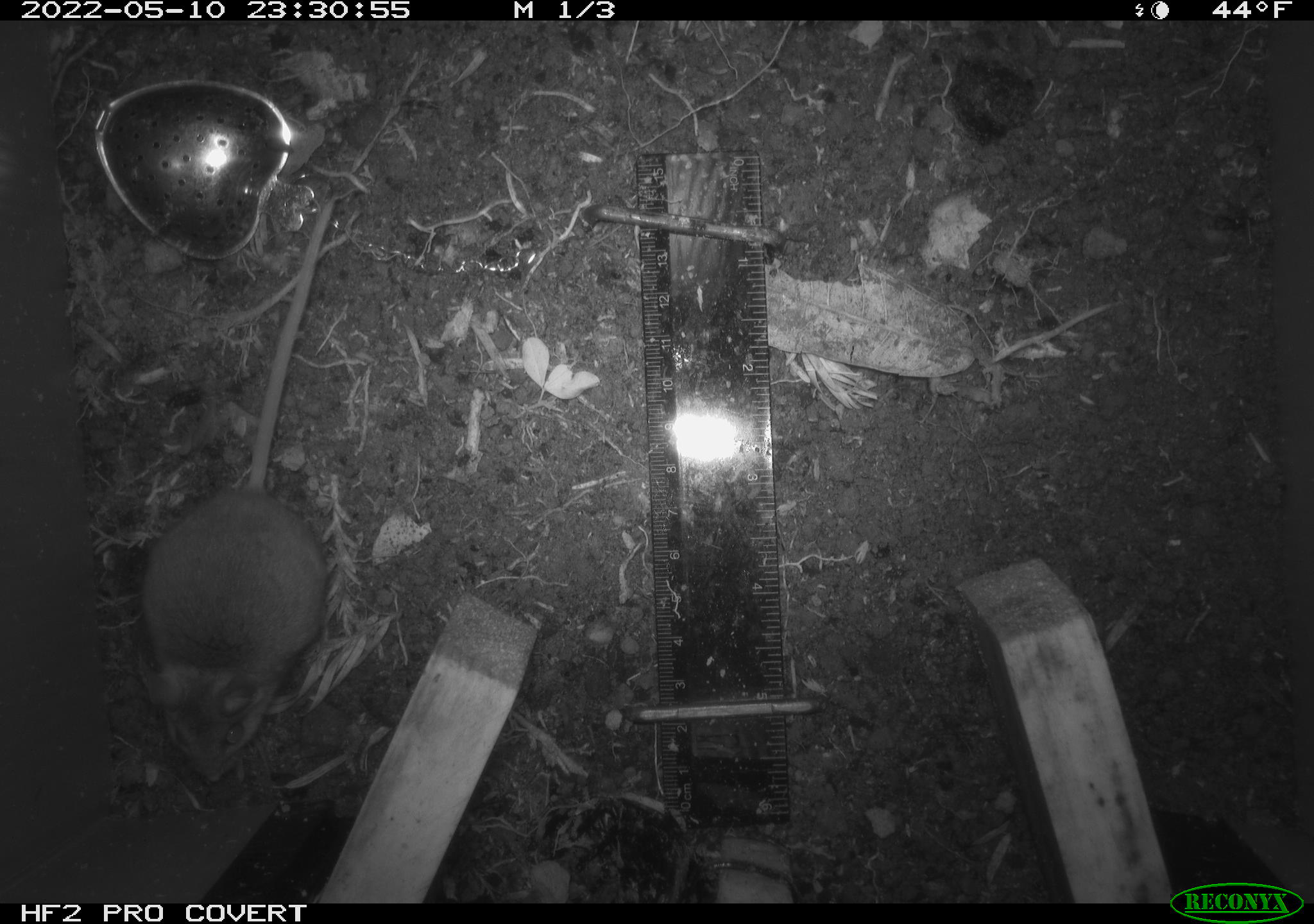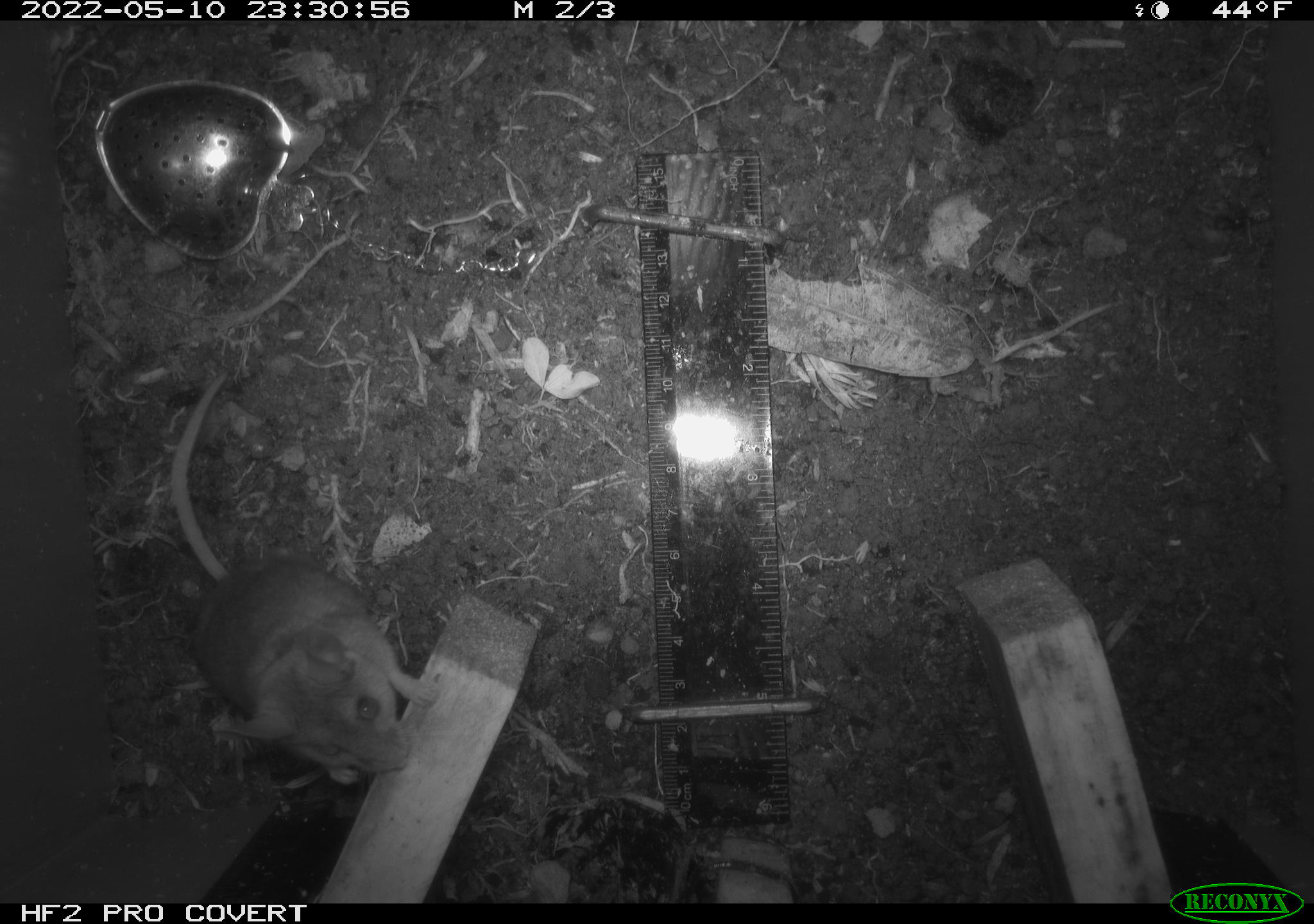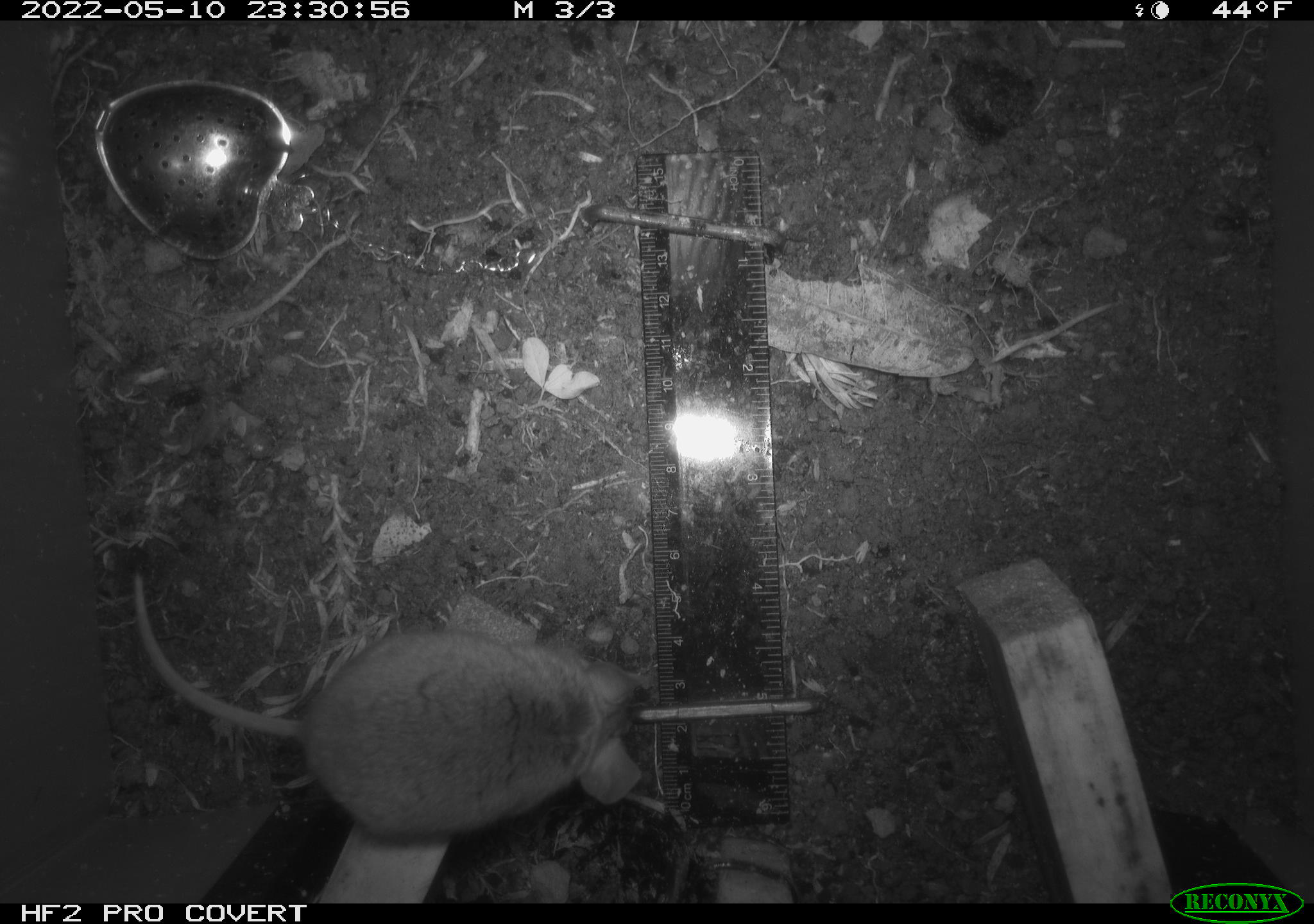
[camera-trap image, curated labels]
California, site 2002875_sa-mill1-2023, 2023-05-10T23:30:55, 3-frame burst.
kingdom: Animalia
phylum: Chordata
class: Mammalia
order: Rodentia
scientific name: Rodentia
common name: mouse species